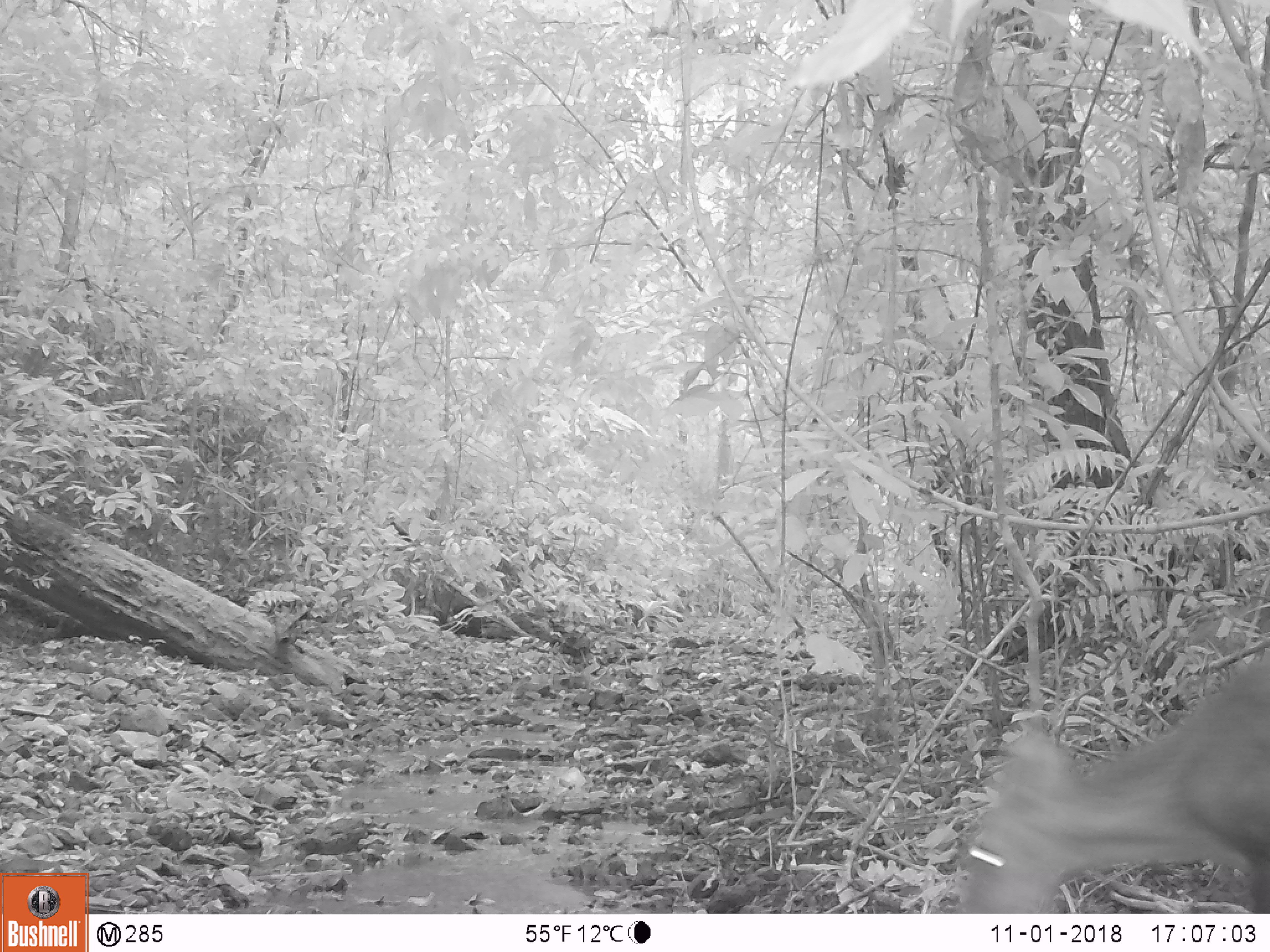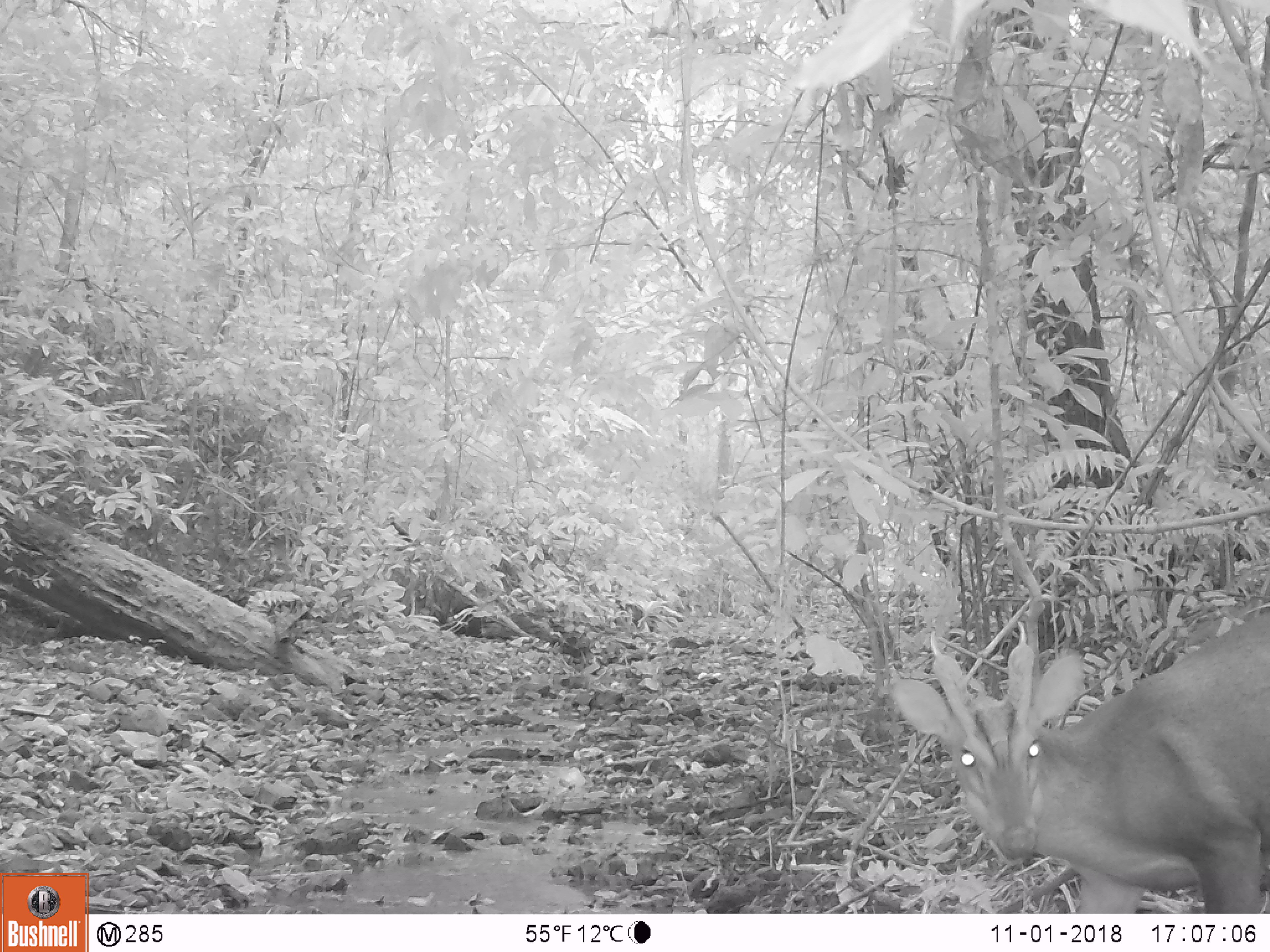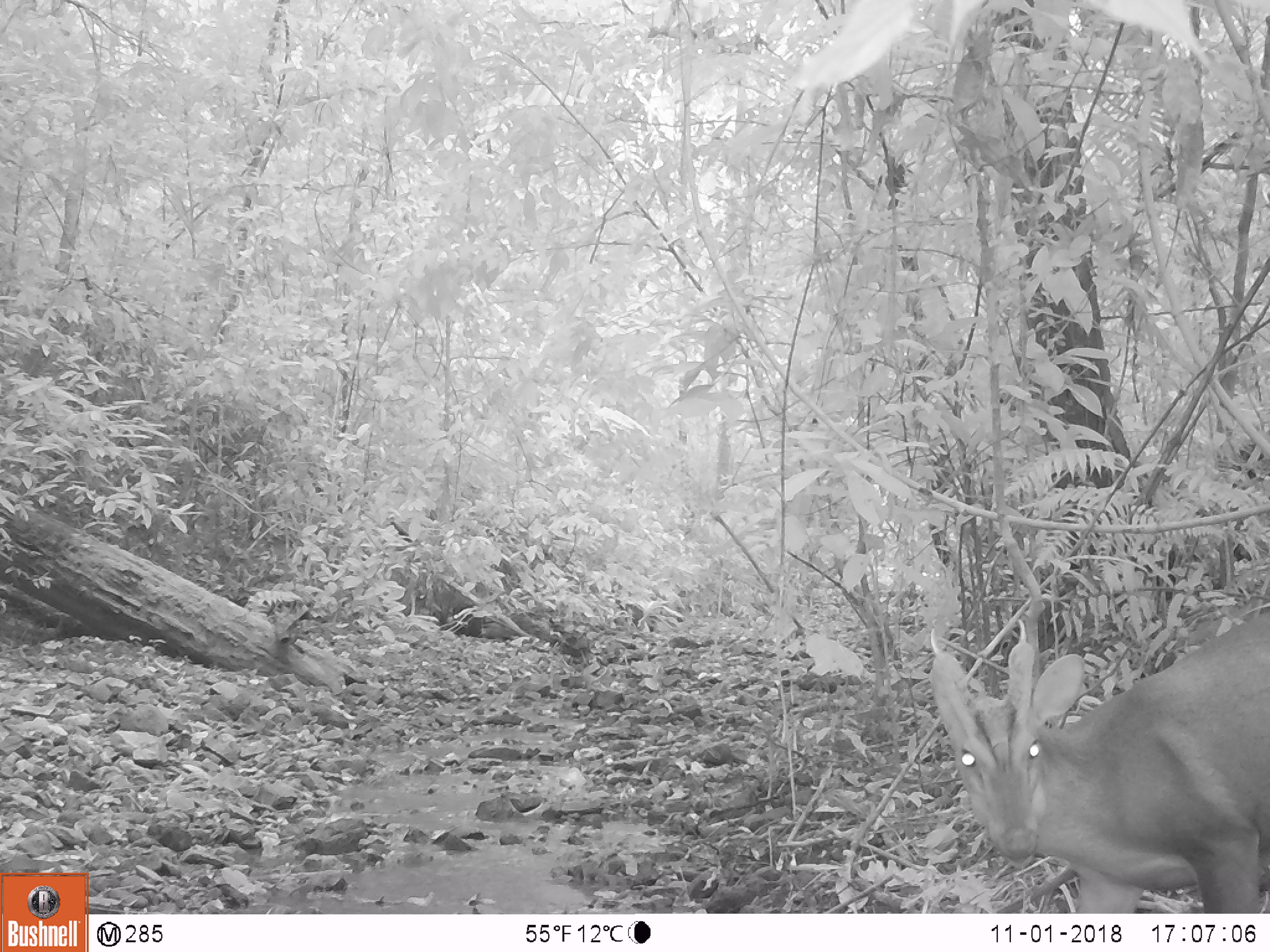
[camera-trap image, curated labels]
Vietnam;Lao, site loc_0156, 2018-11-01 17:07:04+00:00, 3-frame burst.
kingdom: Animalia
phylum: Chordata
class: Mammalia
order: Artiodactyla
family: Cervidae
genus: Muntiacus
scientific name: Muntiacus vuquangensis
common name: large-antlered muntjac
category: large antlered muntjac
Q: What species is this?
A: Large antlered muntjac (large-antlered muntjac) (Muntiacus vuquangensis).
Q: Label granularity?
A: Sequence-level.